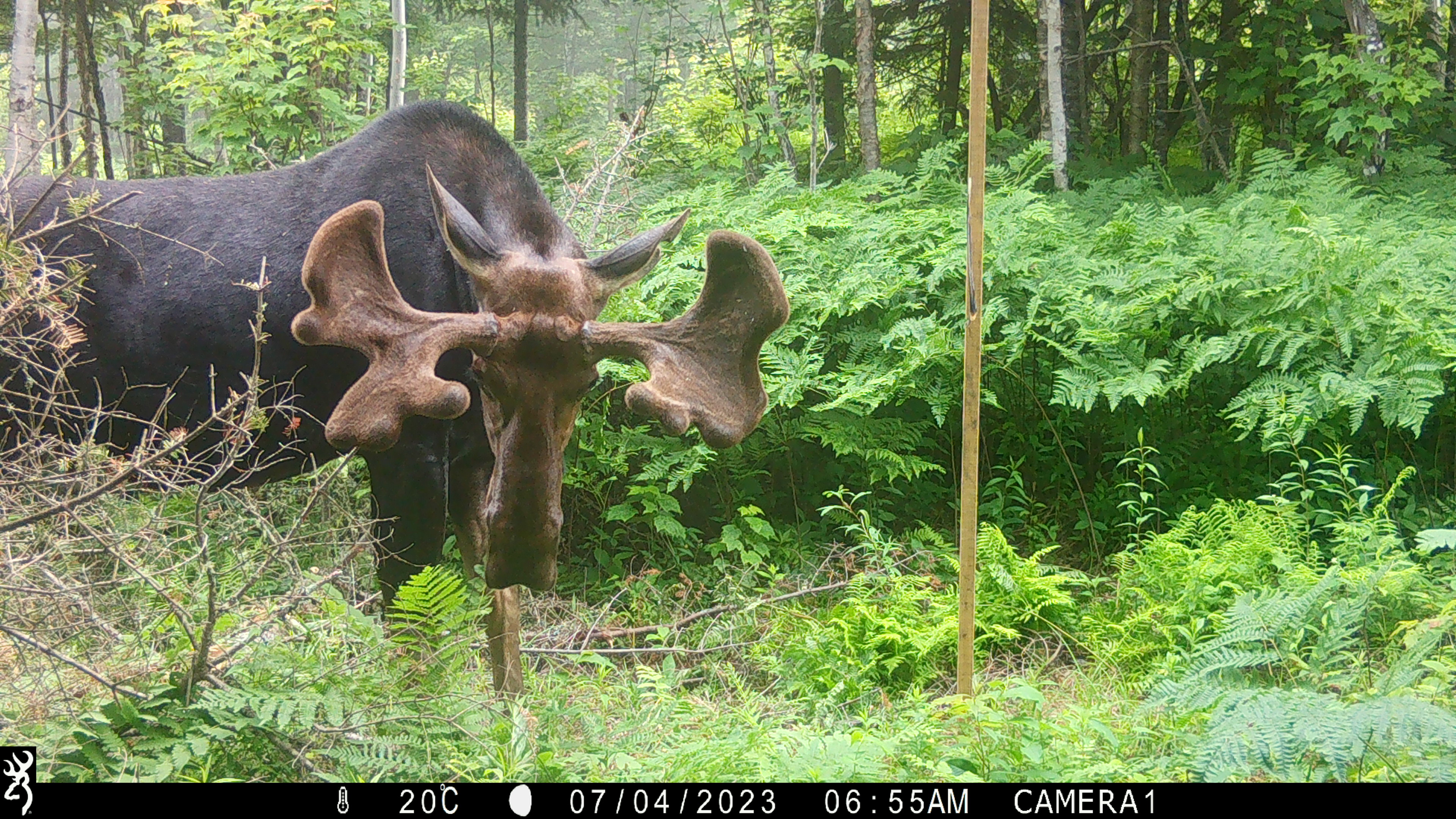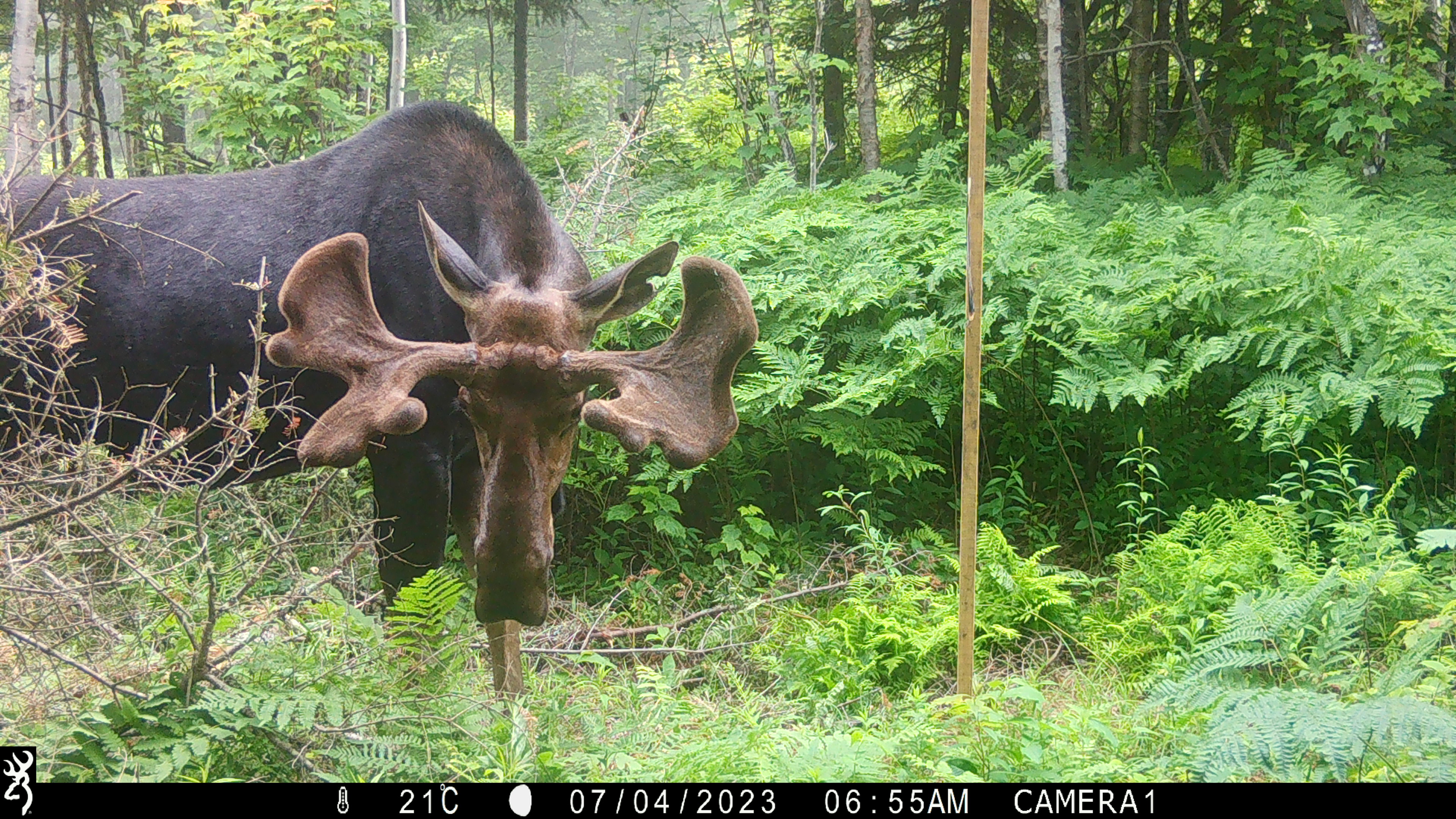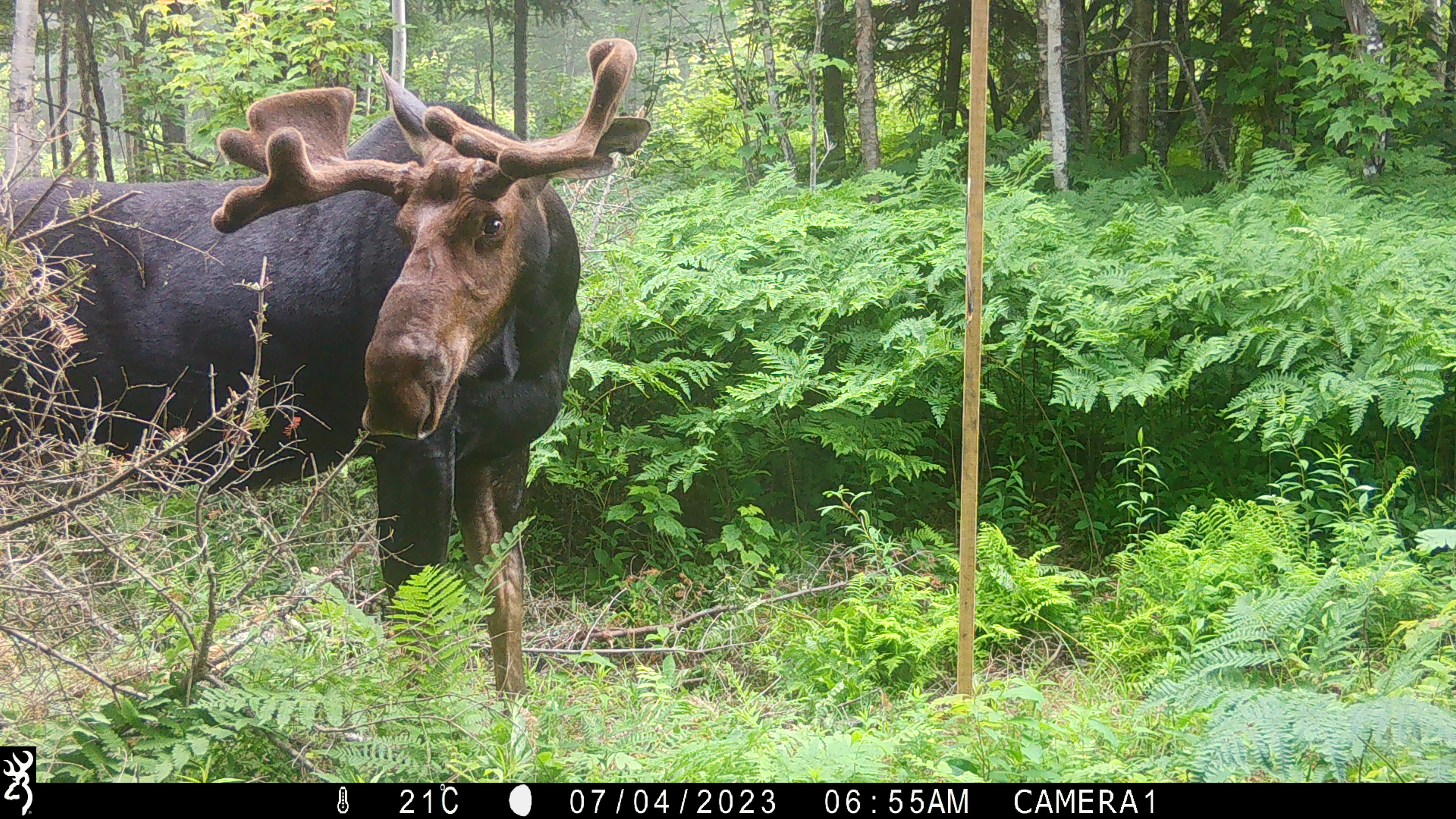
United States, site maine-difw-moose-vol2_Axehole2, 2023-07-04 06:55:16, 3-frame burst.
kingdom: Animalia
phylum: Chordata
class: Mammalia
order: Artiodactyla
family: Cervidae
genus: Alces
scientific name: Alces alces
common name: moose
Moose (Alces alces).